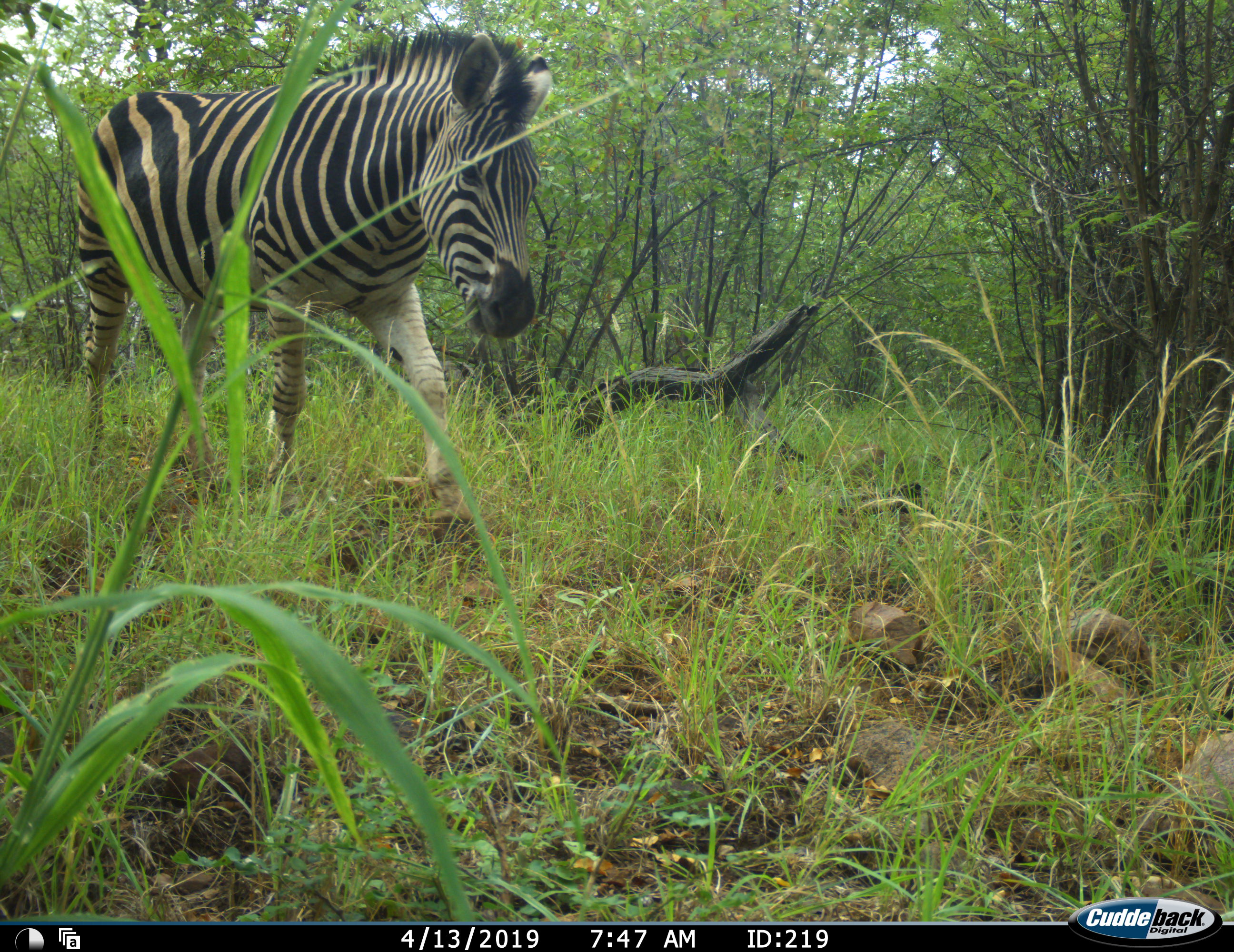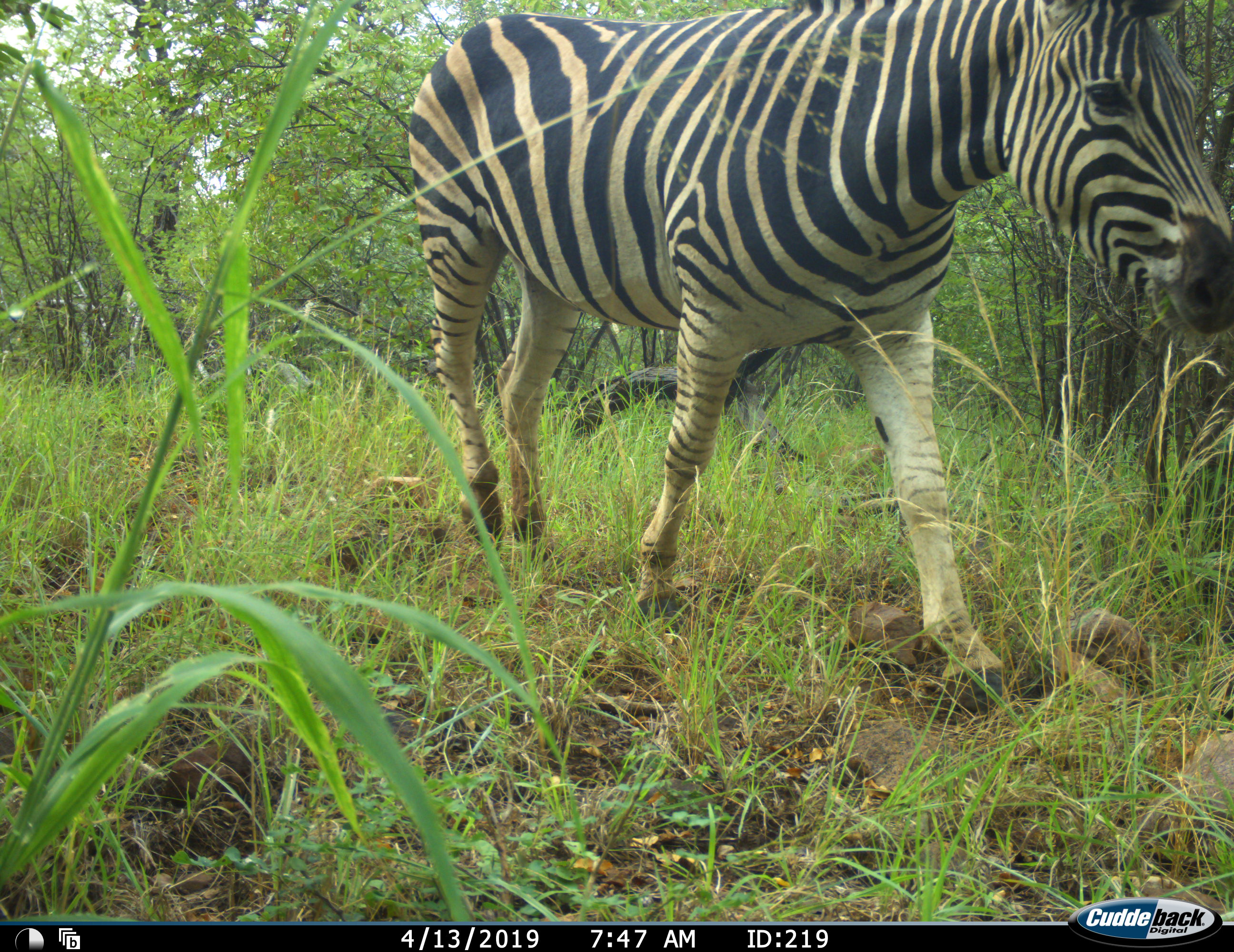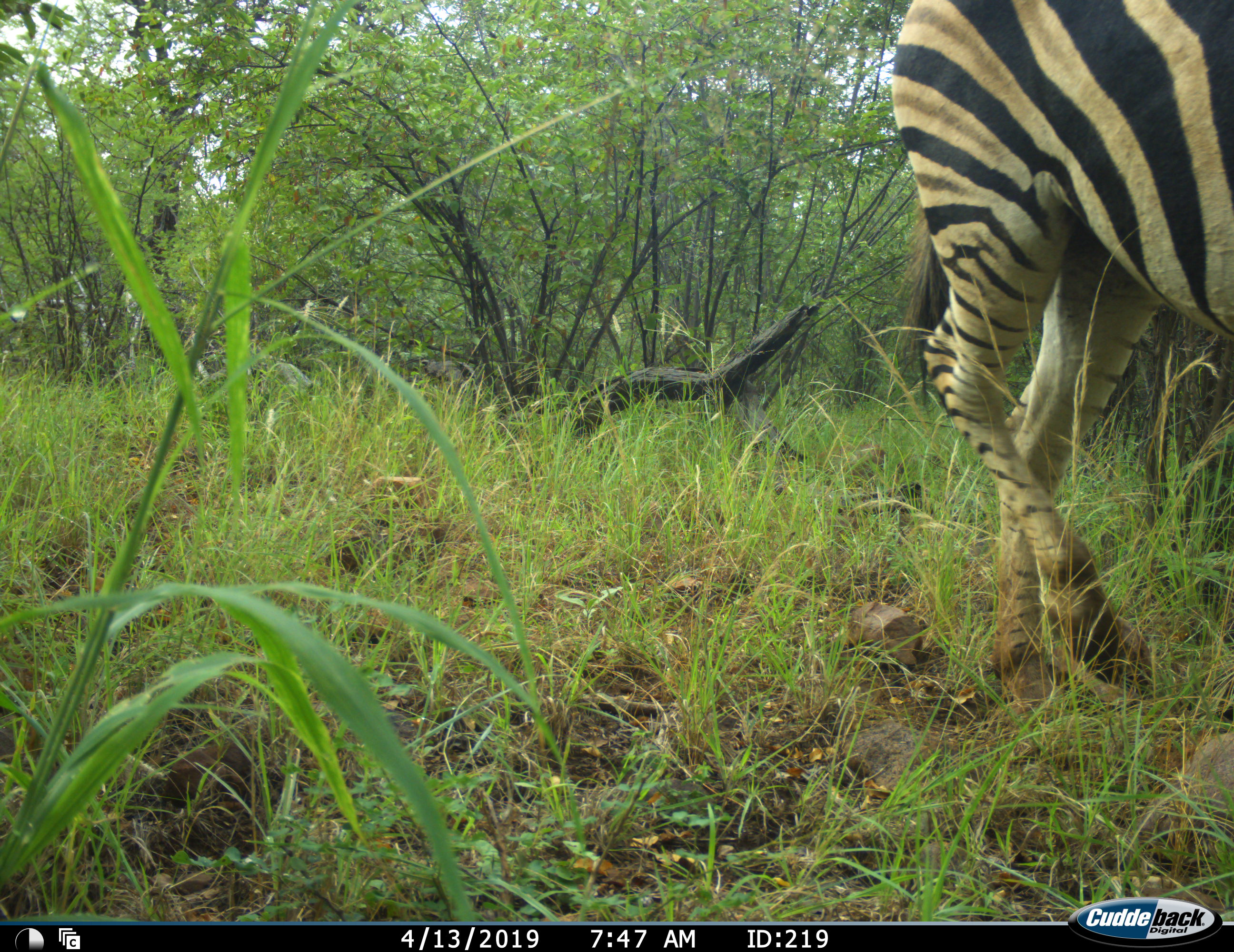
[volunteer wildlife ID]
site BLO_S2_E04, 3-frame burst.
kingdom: Animalia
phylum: Chordata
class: Mammalia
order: Perissodactyla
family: Equidae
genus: Equus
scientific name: Equus quagga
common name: plains zebra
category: zebraplains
Zebraplains (plains zebra) (Equus quagga), count 1. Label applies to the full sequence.